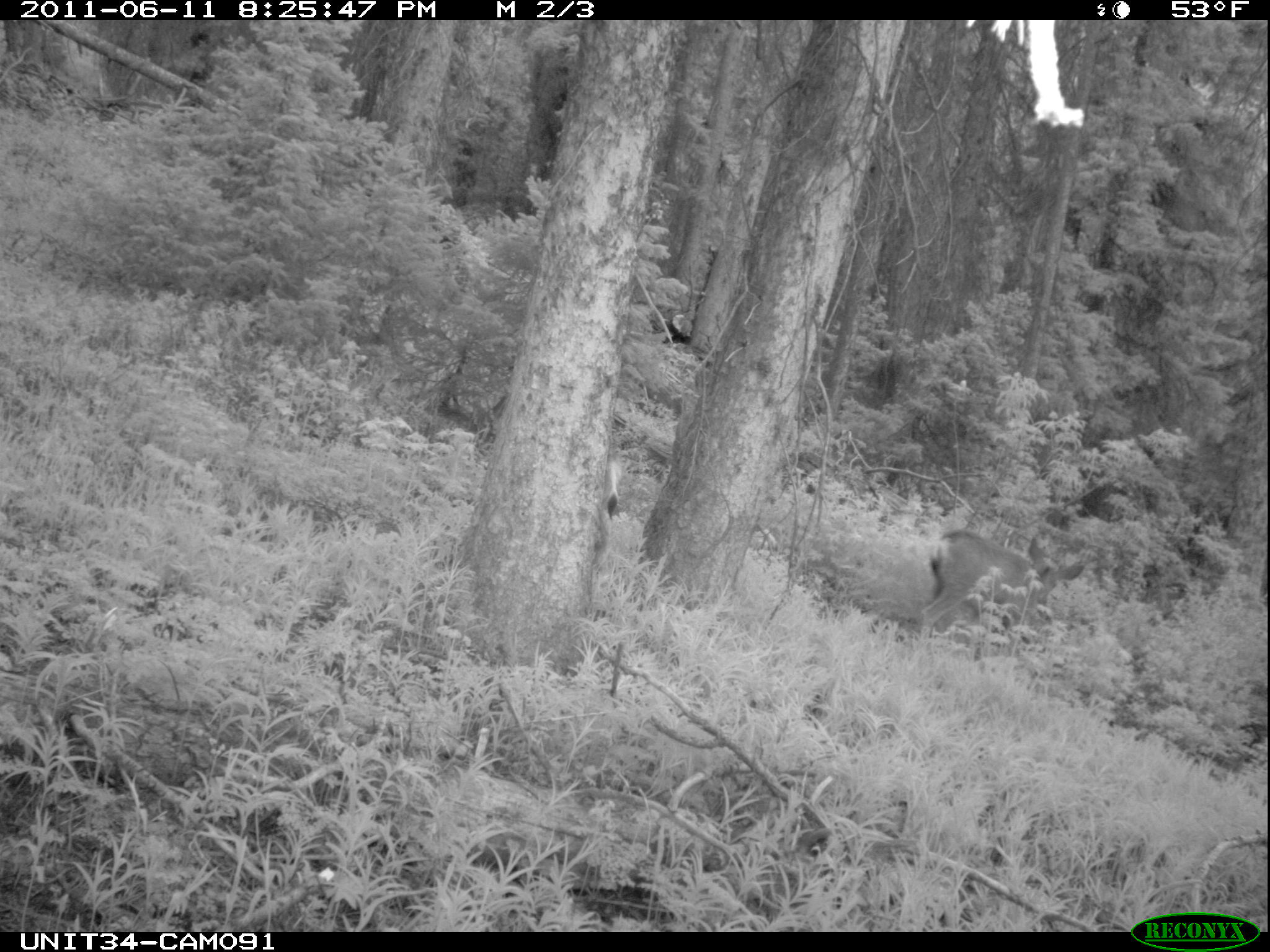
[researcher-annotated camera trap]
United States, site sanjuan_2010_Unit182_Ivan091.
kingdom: Animalia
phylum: Chordata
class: Mammalia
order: Artiodactyla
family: Cervidae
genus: Odocoileus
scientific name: Odocoileus hemionus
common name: mule deer